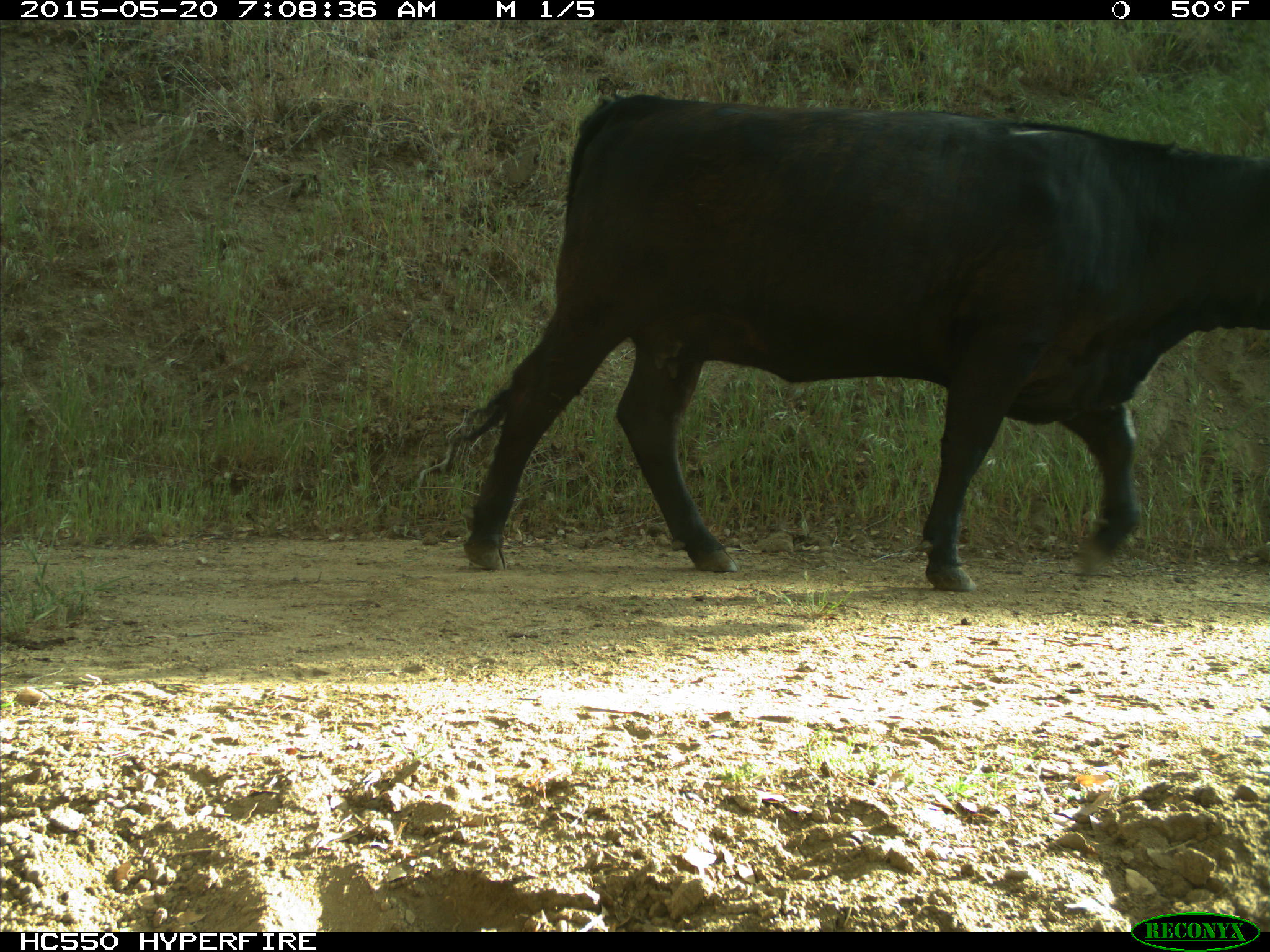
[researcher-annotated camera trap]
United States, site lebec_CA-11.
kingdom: Animalia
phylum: Chordata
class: Mammalia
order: Artiodactyla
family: Bovidae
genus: Bos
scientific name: Bos taurus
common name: domestic cow